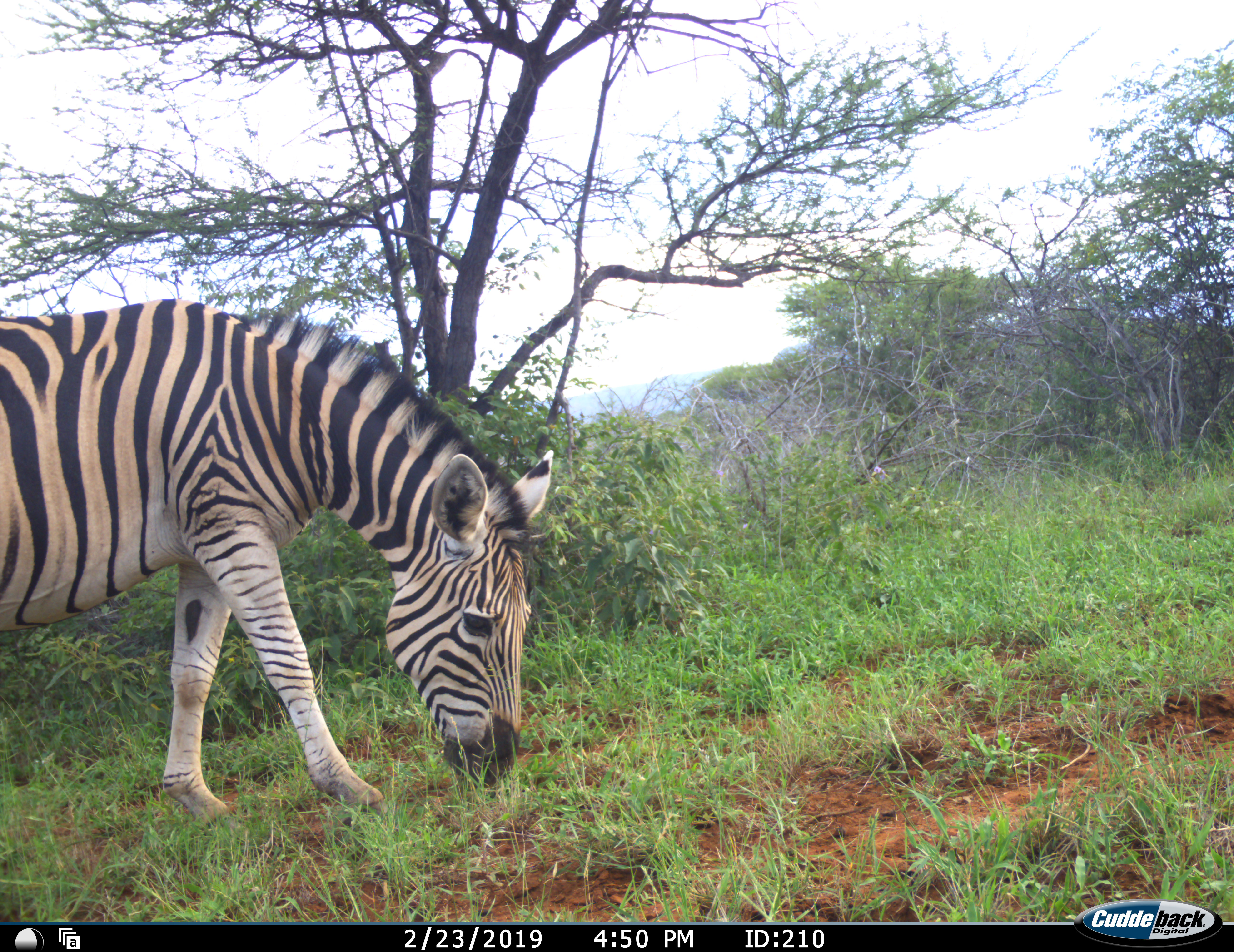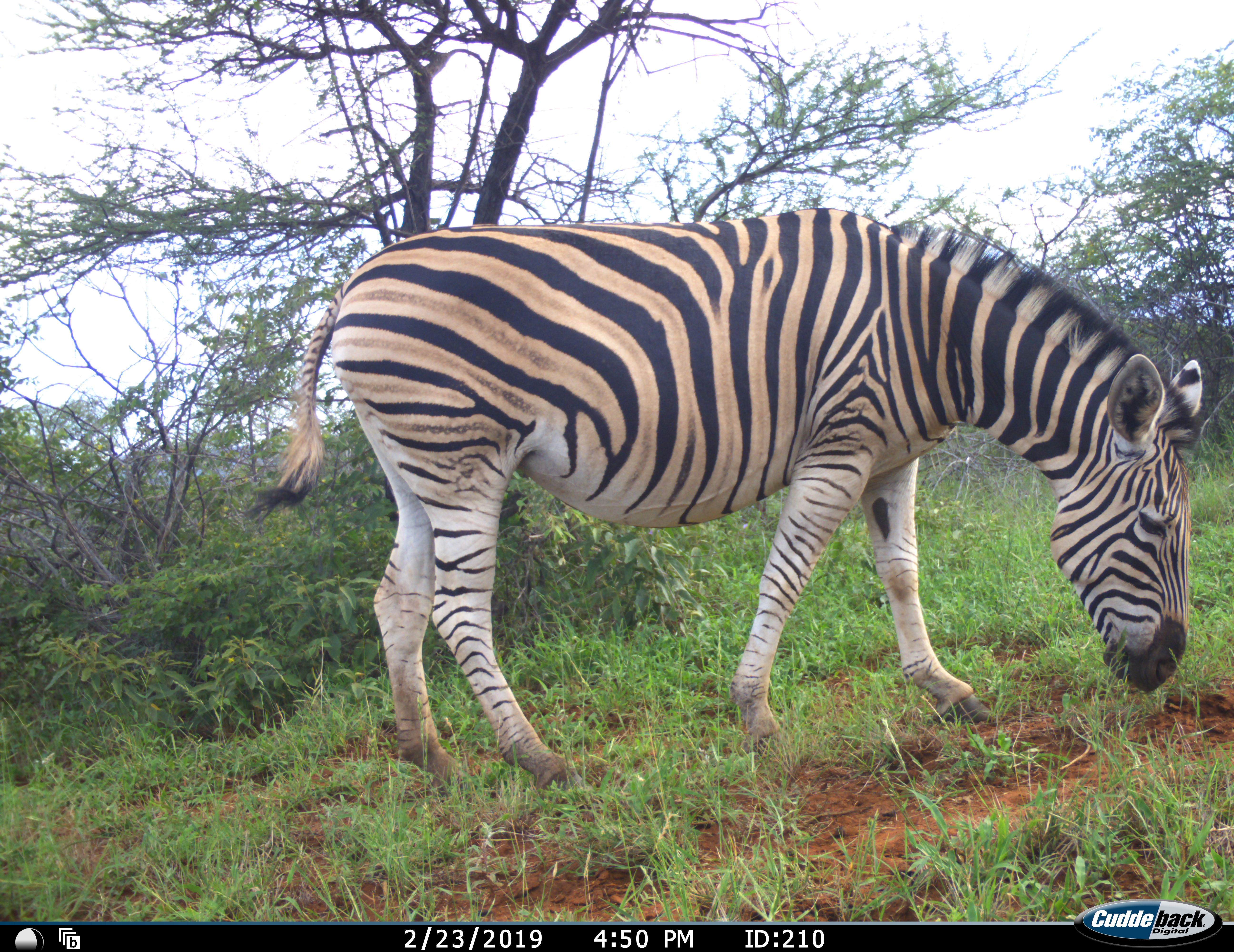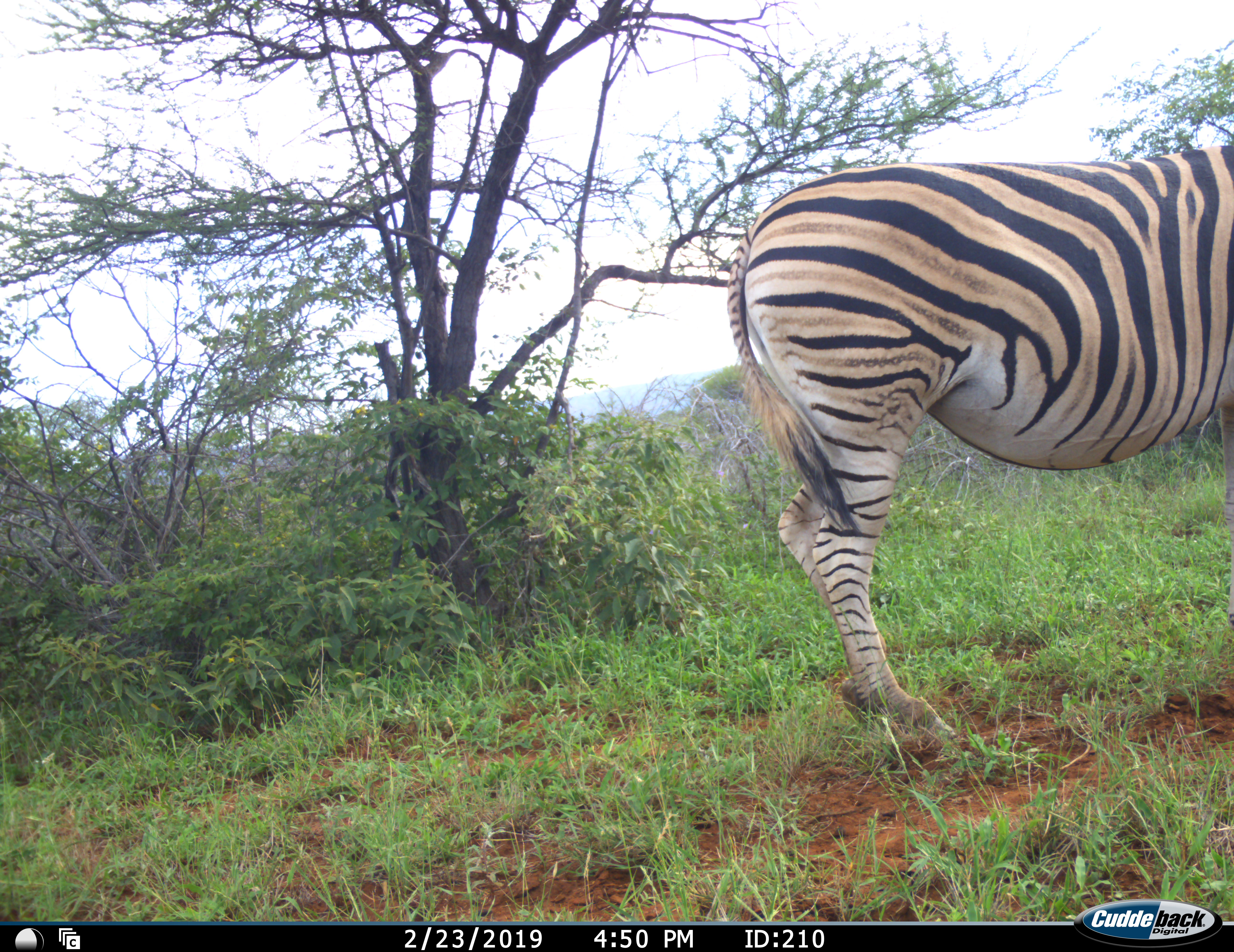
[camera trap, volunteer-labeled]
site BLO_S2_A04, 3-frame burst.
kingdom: Animalia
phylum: Chordata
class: Mammalia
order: Perissodactyla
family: Equidae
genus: Equus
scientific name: Equus quagga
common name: plains zebra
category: zebraplains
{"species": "zebraplains (plains zebra) (Equus quagga)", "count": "1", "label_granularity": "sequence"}